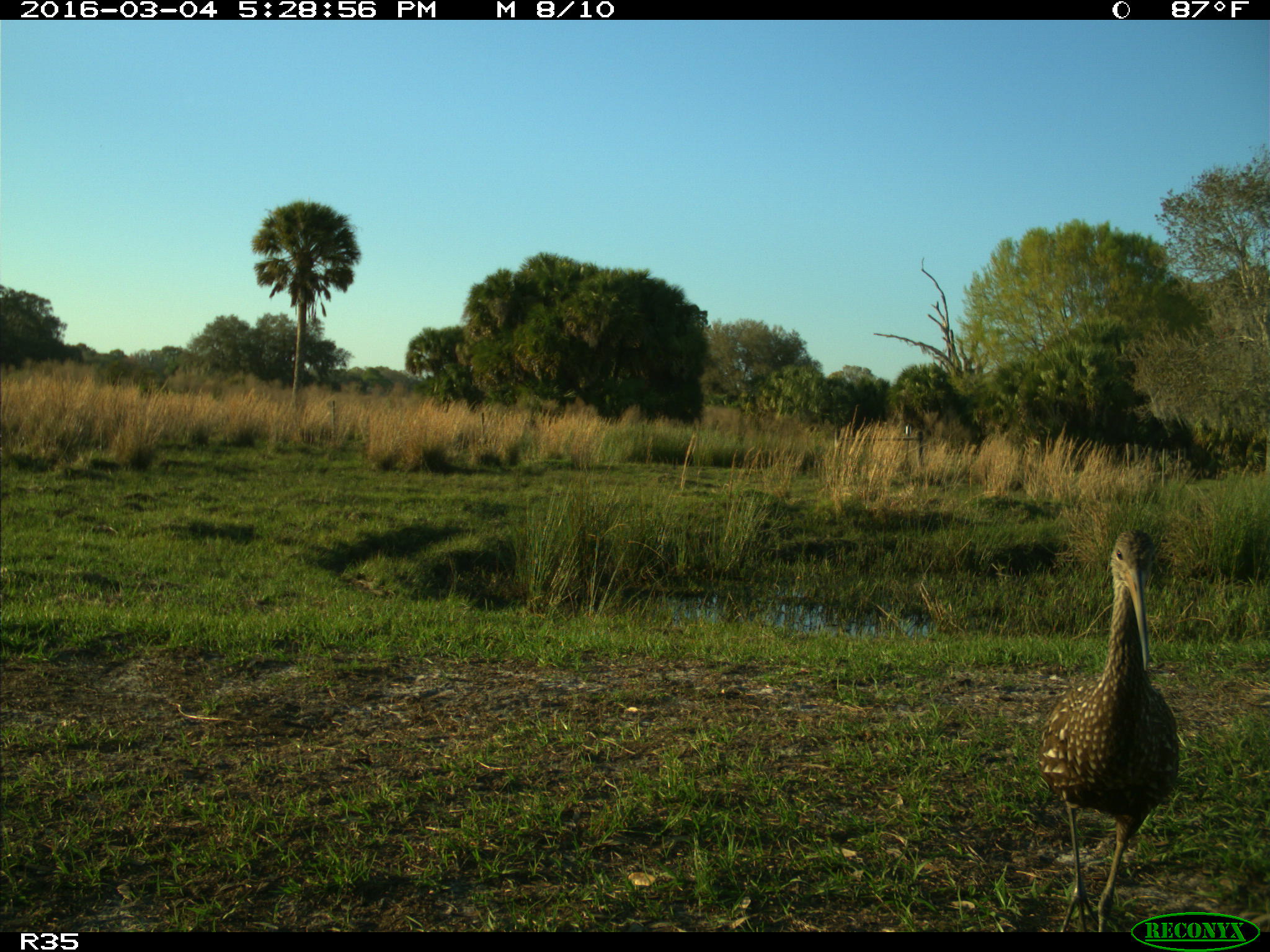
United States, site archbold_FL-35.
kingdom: Animalia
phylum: Chordata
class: Aves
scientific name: Aves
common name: birds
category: unidentified bird